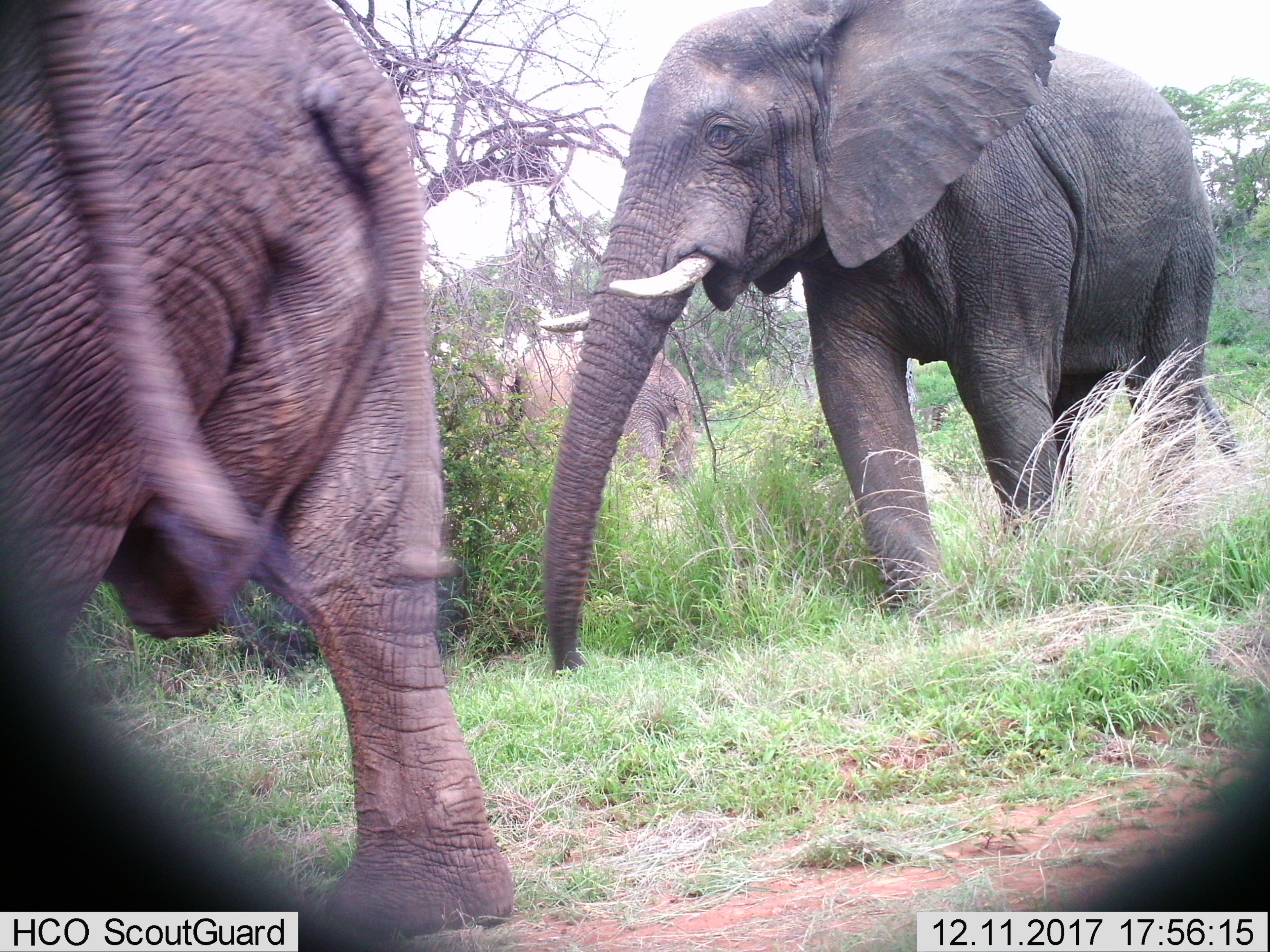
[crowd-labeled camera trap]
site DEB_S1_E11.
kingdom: Animalia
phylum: Chordata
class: Mammalia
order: Proboscidea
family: Elephantidae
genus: Loxodonta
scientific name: Loxodonta africana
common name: african bush elephant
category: elephant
Elephant (african bush elephant) (Loxodonta africana), count 3. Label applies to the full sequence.